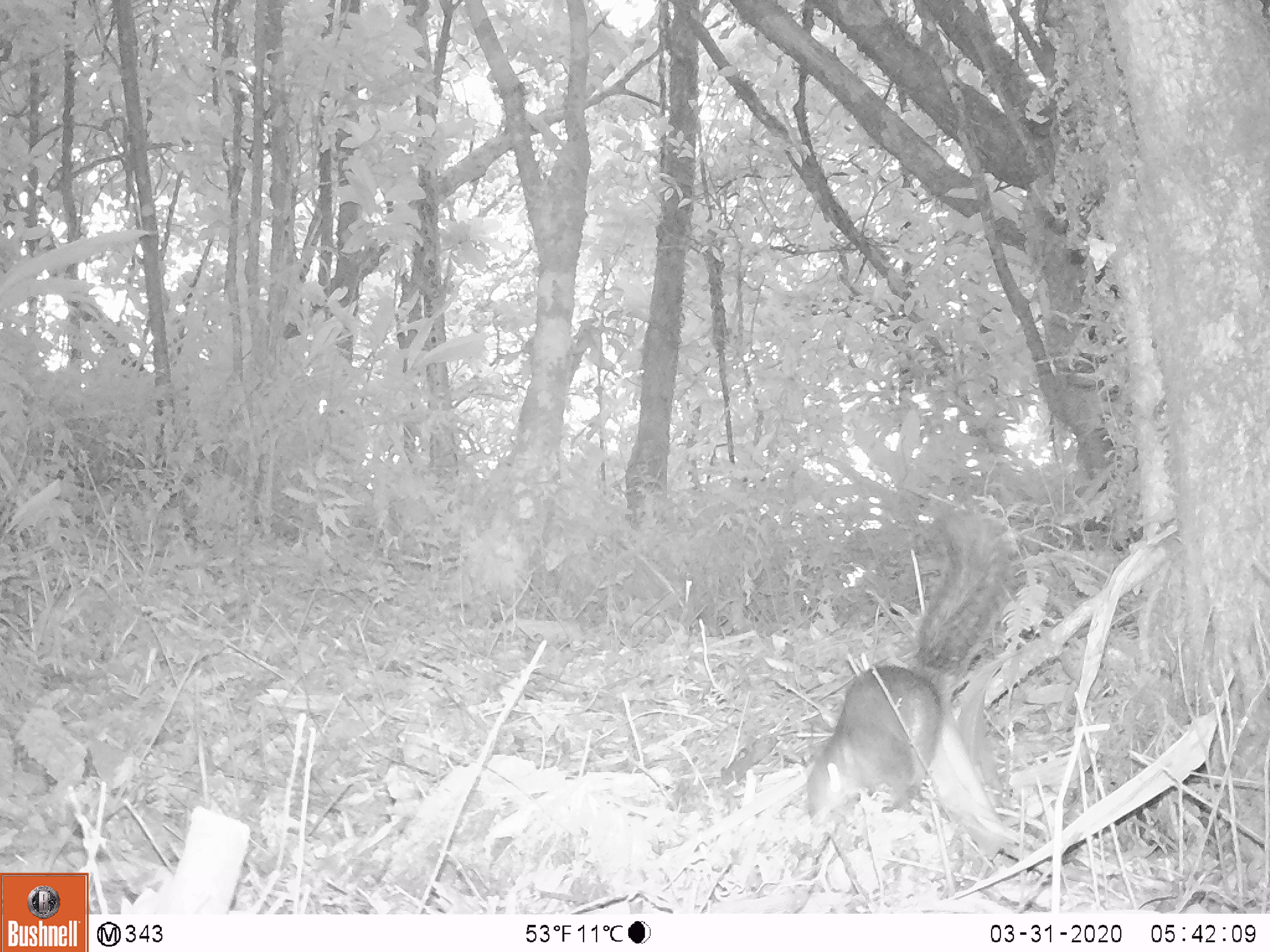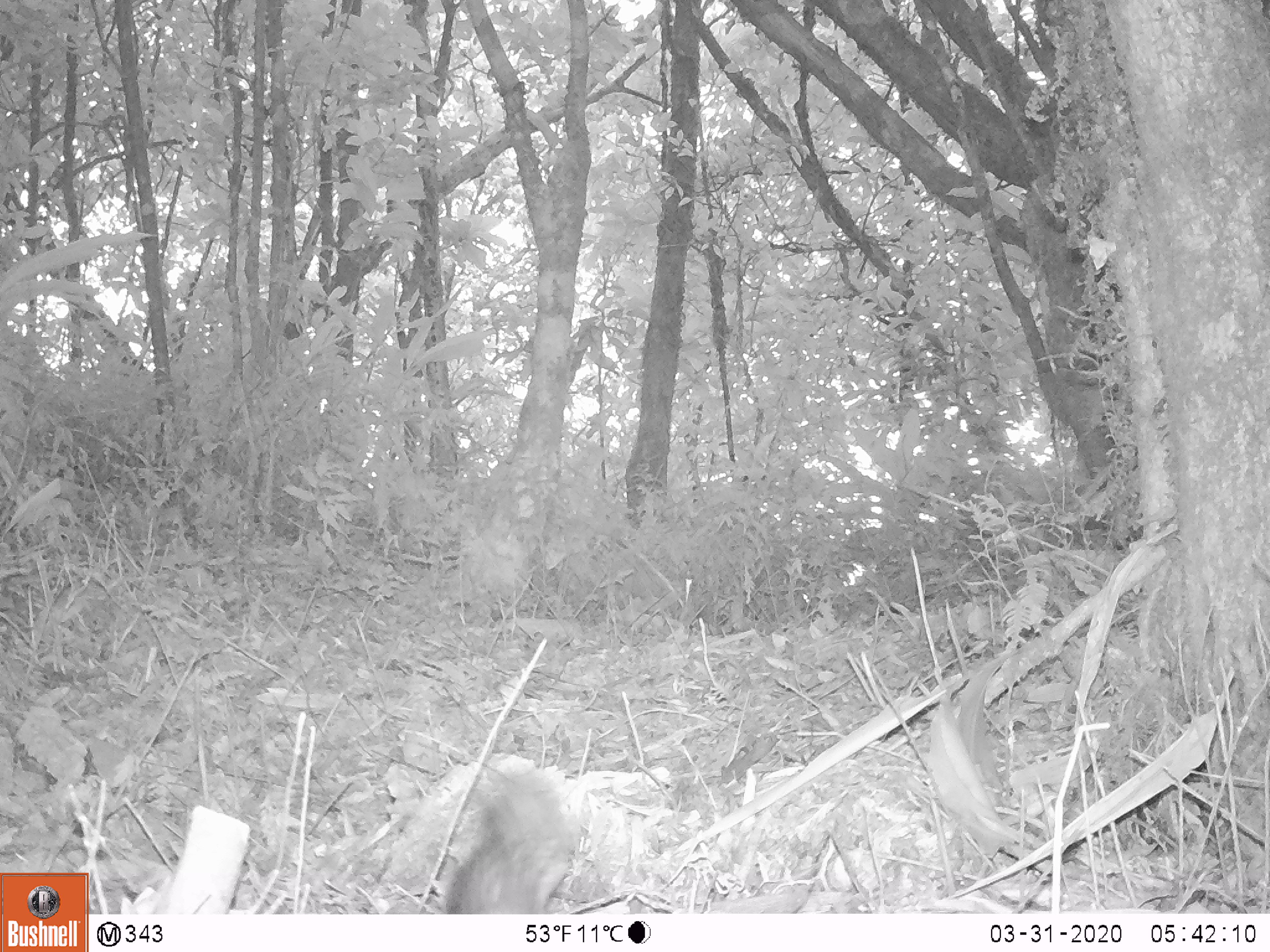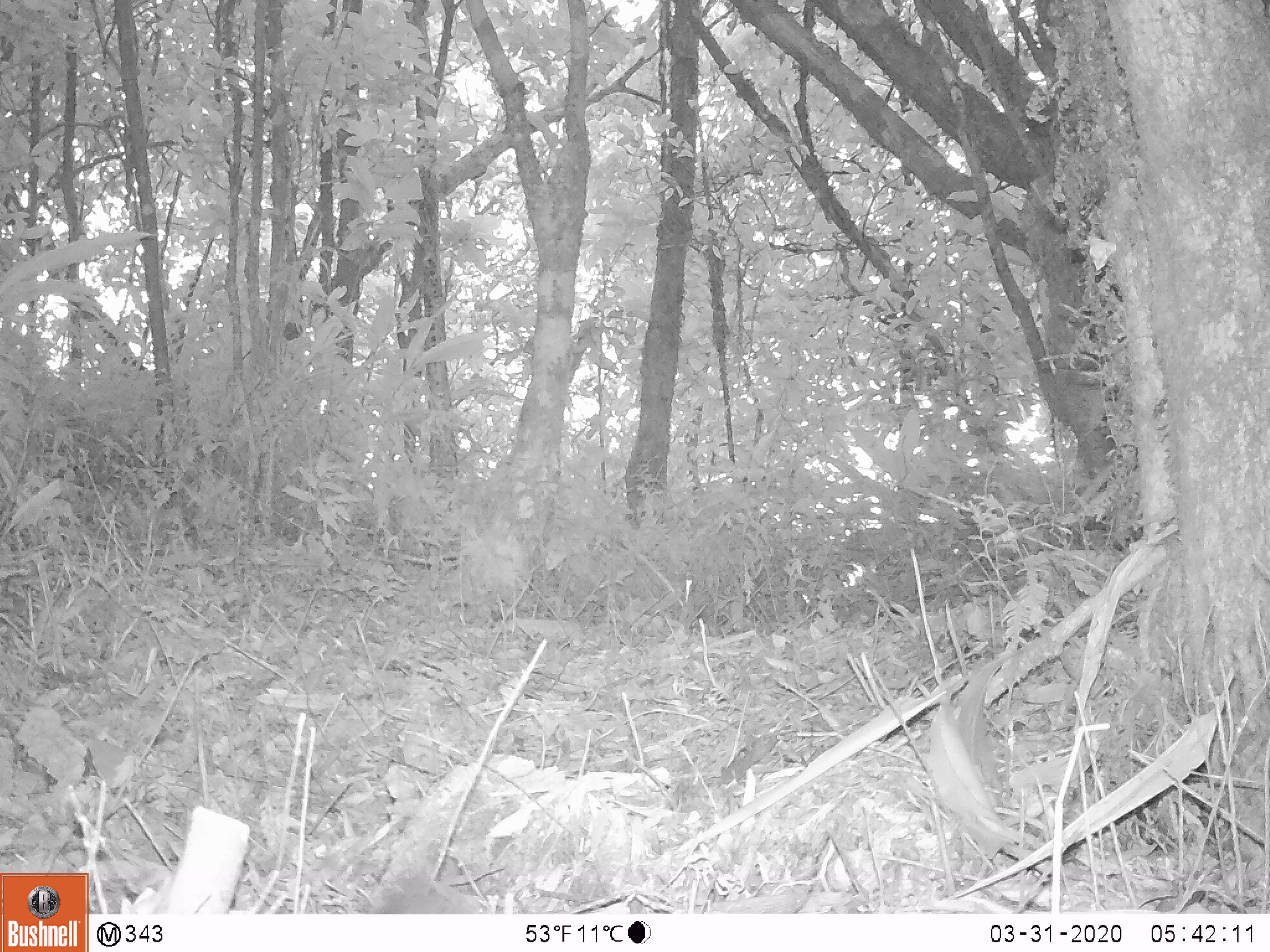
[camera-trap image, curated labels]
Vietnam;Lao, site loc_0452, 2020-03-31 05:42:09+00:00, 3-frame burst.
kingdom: Animalia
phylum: Chordata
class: Mammalia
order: Rodentia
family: Sciuridae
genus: Dremomys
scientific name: Dremomys rufigenis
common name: red-cheeked squirrel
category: red cheeked squirrel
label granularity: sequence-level